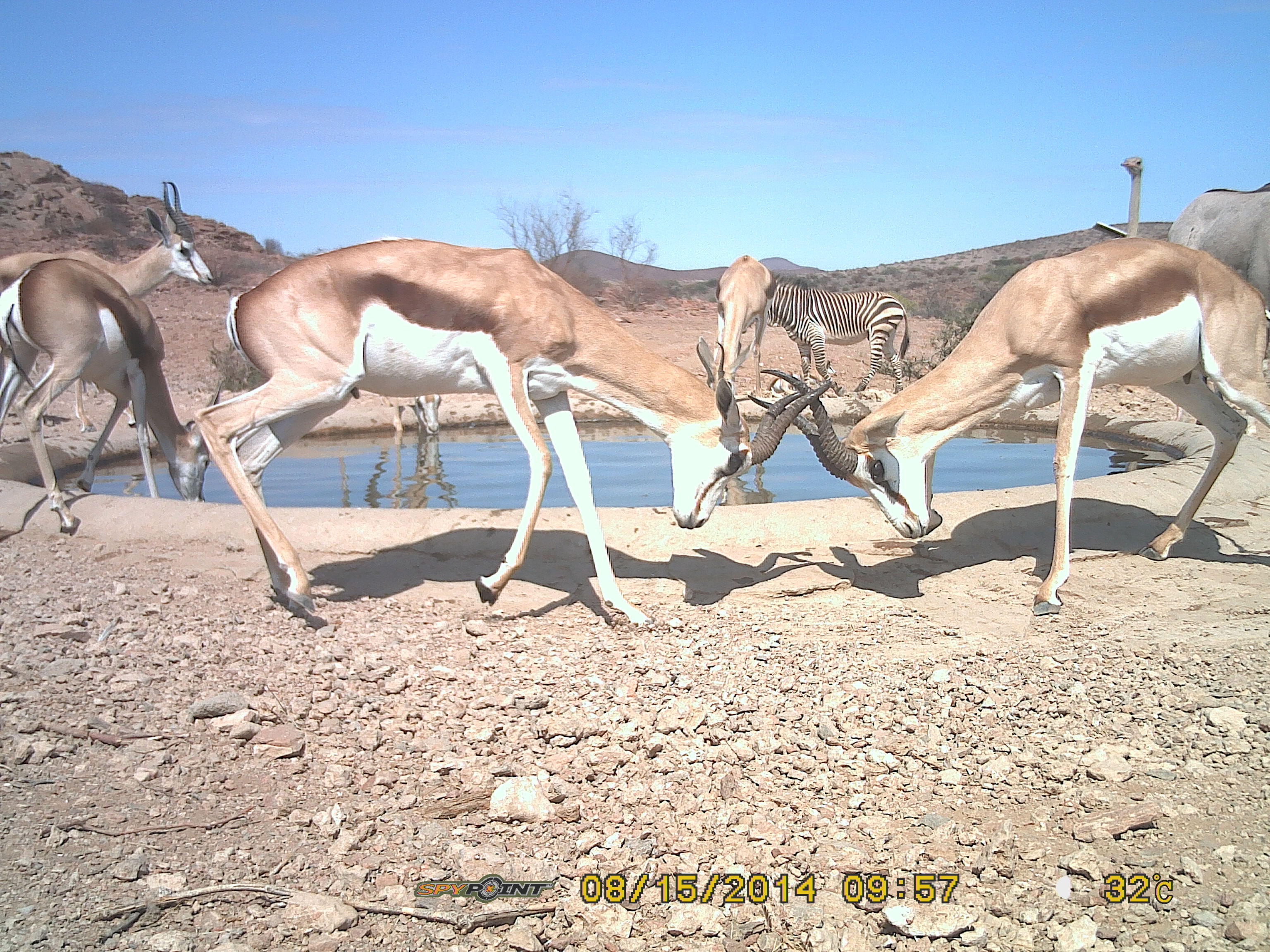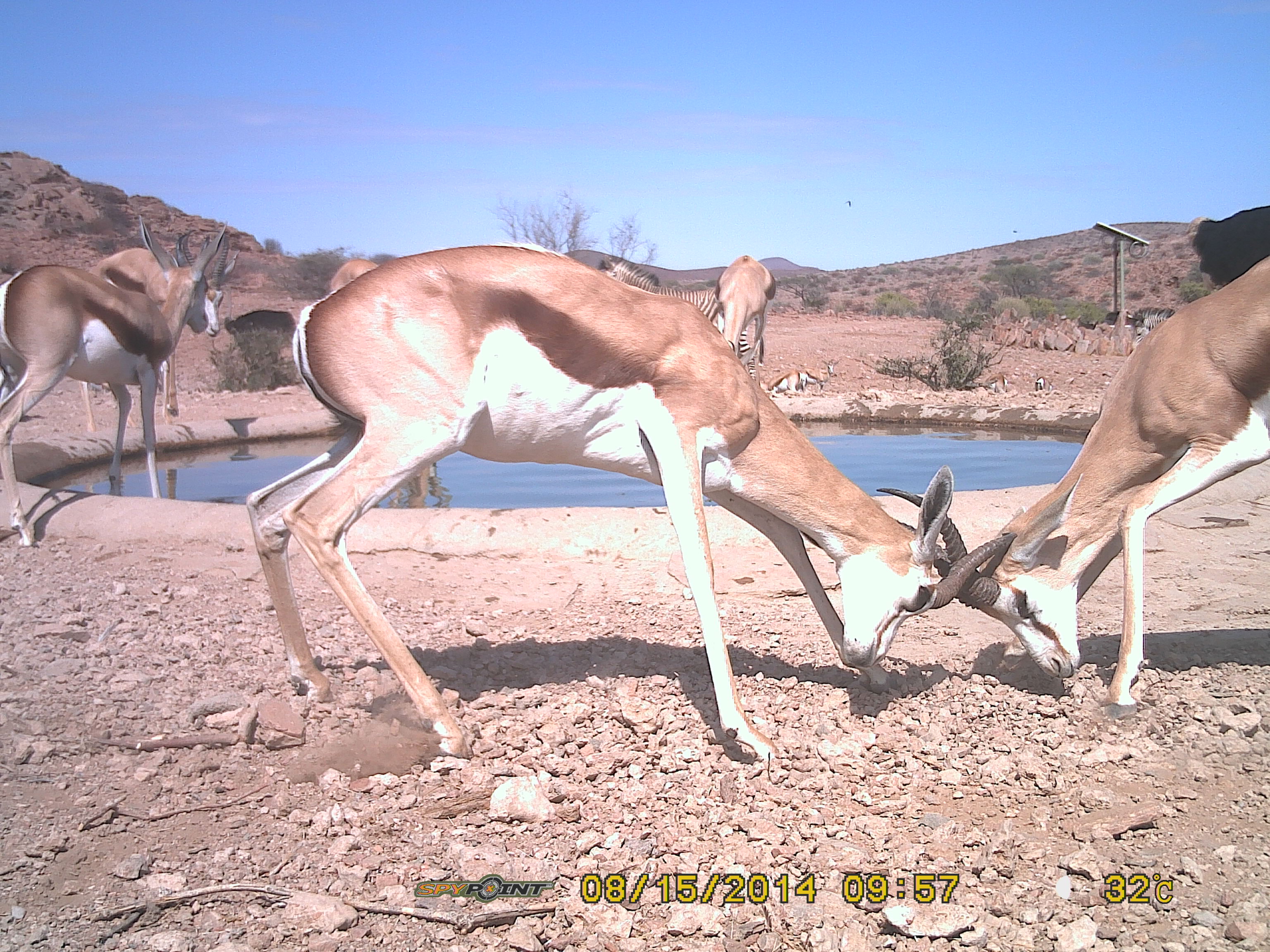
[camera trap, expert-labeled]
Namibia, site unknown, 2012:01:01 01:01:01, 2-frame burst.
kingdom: Animalia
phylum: Chordata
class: Mammalia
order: Artiodactyla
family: Bovidae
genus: Antidorcas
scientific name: Antidorcas marsupialis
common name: springbok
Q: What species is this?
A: Antidorcas marsupialis (springbok).